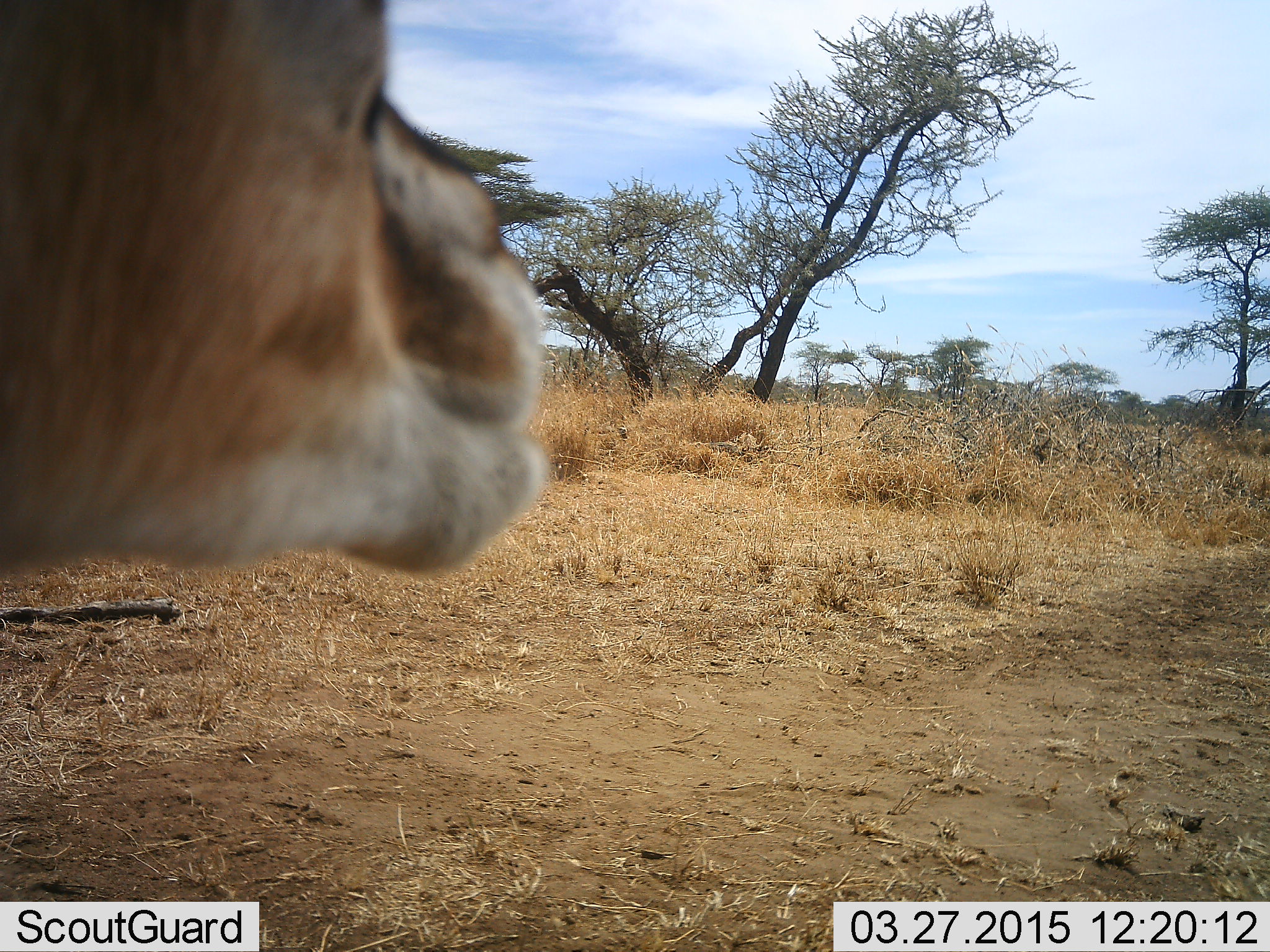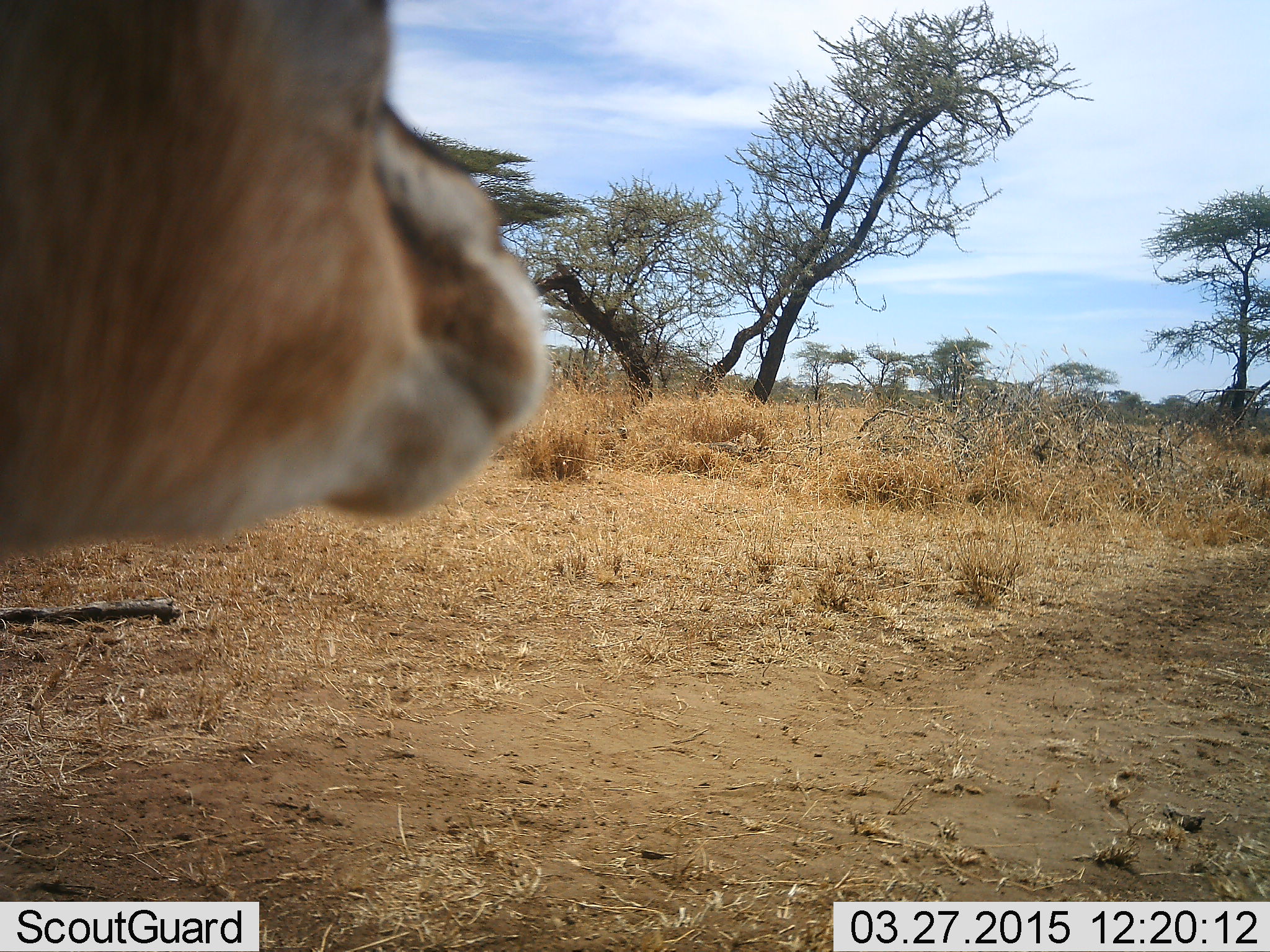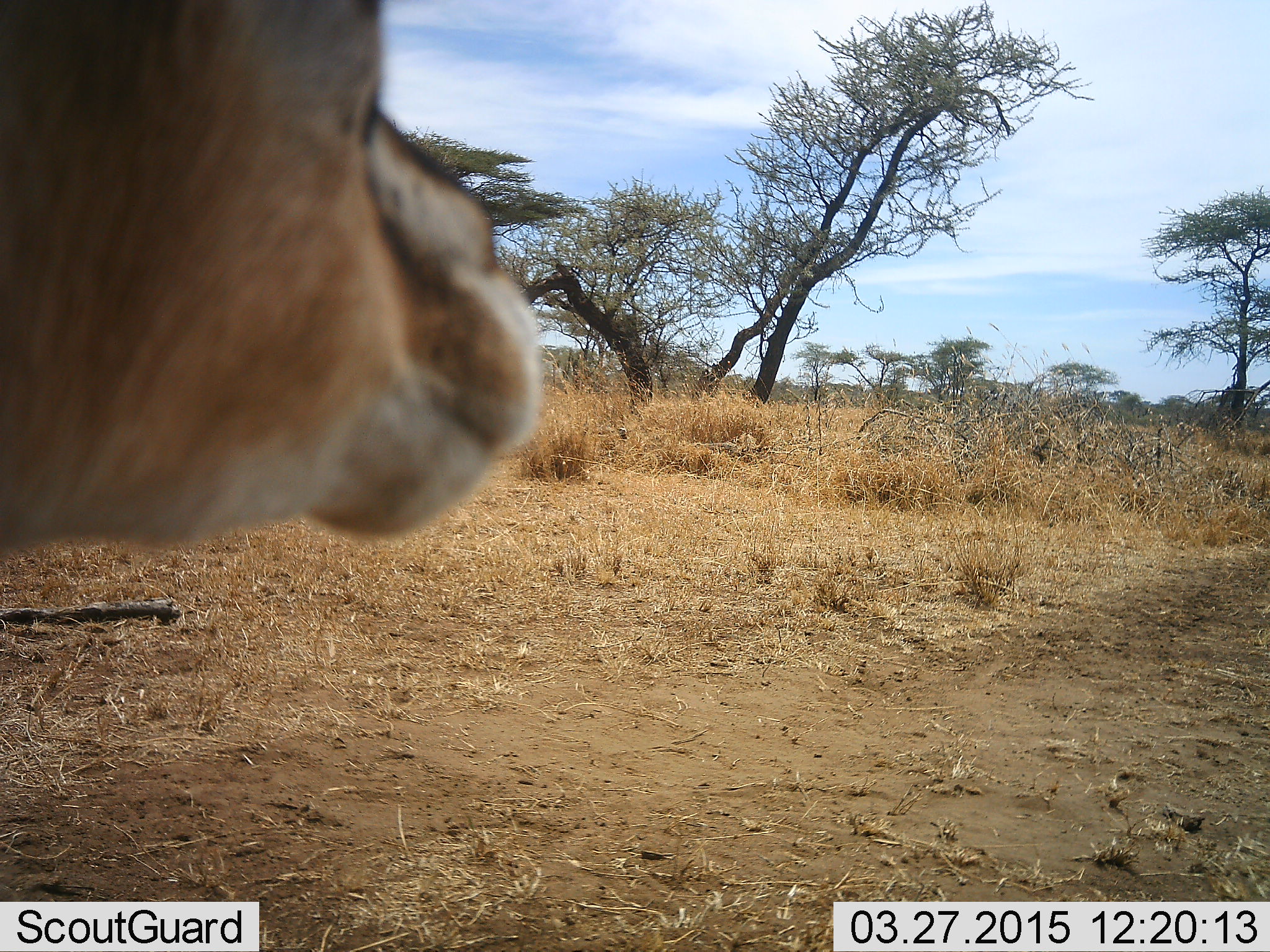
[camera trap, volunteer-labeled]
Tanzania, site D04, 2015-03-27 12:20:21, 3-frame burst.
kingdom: Animalia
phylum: Chordata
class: Mammalia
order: Artiodactyla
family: Bovidae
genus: Eudorcas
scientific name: Eudorcas thomsonii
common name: thomson's gazelle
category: gazellethomsons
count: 1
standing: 50%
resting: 10%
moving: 10%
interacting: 0%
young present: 0%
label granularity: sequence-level